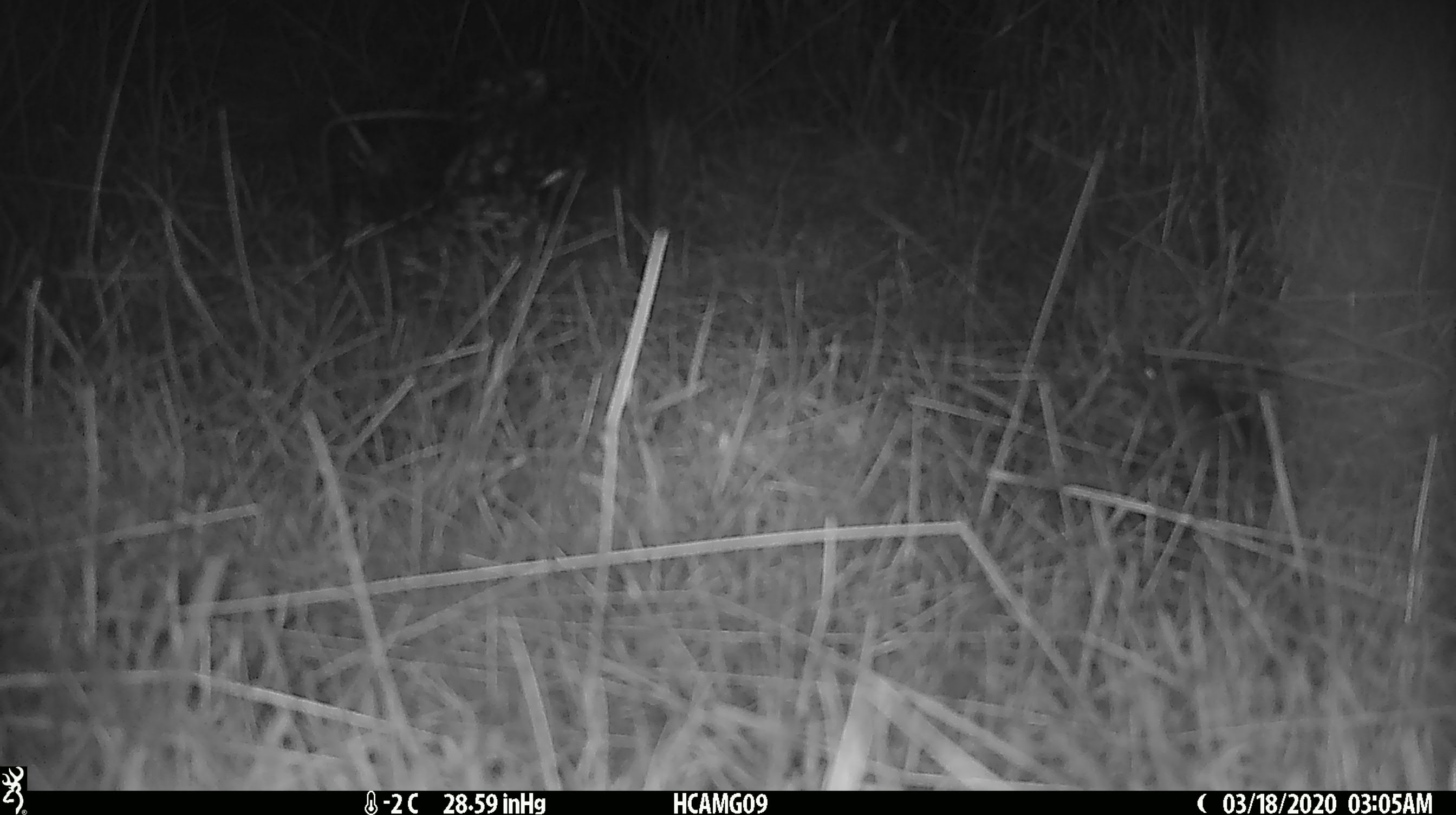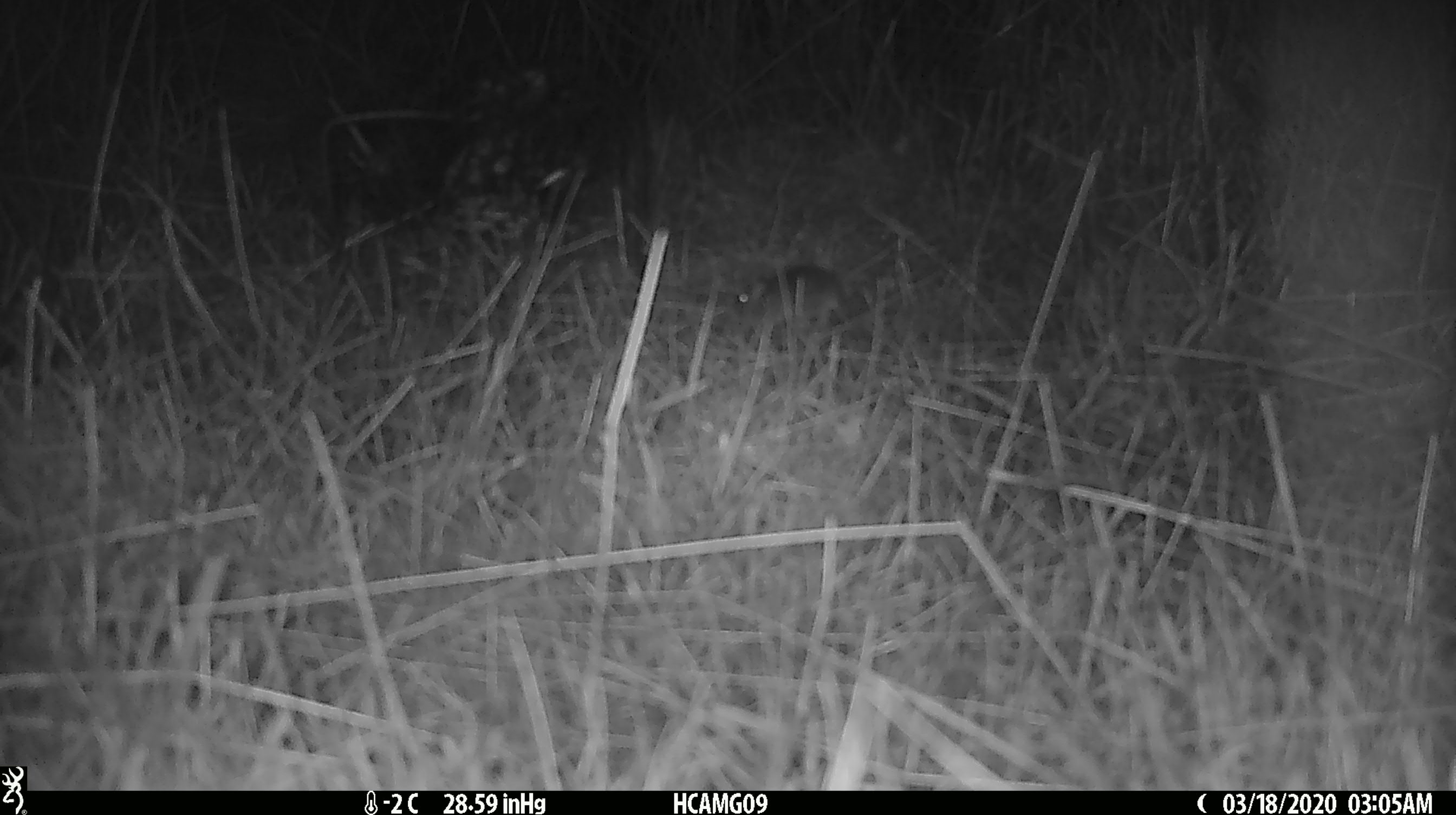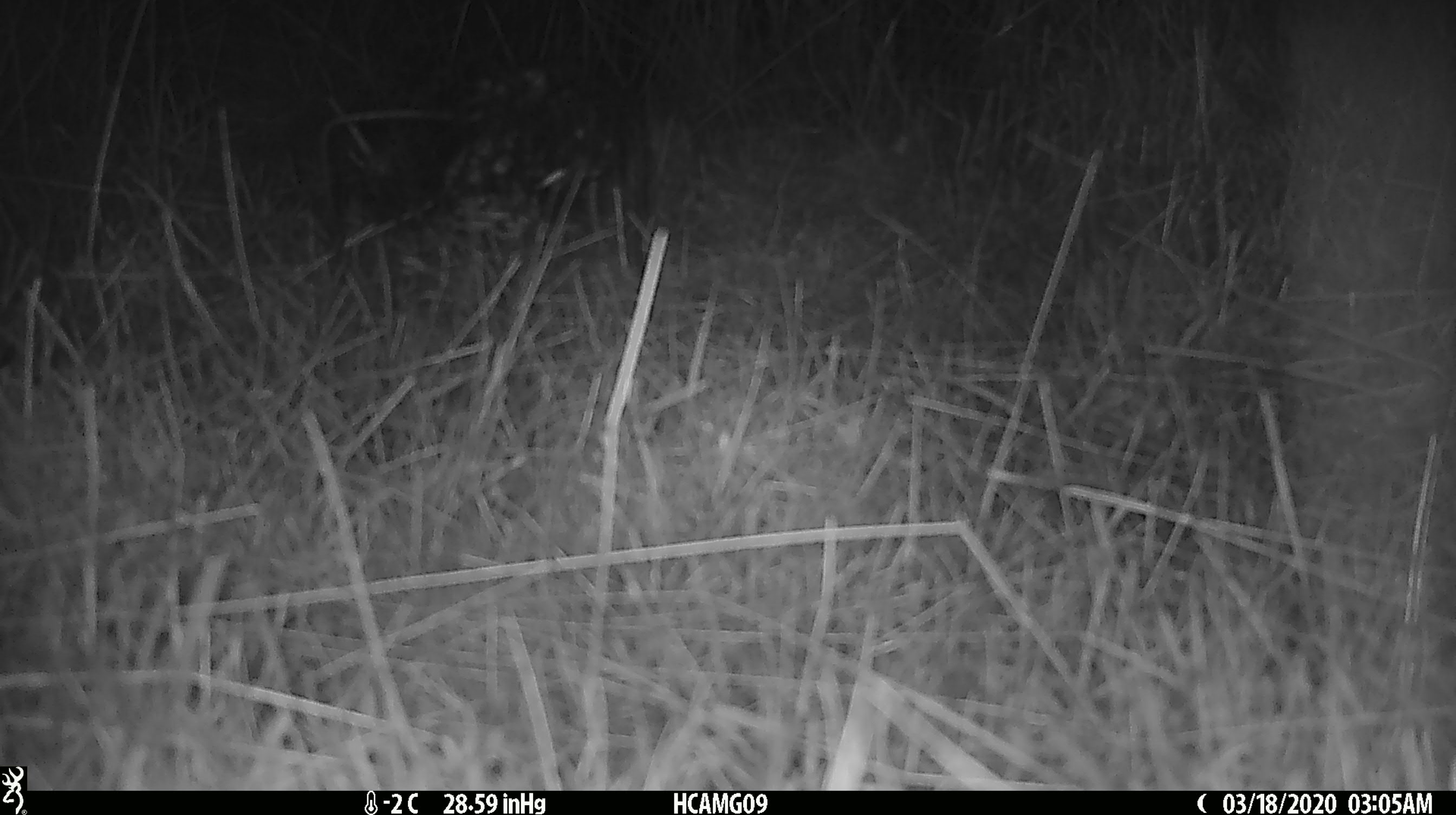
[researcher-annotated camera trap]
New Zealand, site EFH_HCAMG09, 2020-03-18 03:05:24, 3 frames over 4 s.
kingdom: Animalia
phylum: Chordata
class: Mammalia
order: Rodentia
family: Muridae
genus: Mus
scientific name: Mus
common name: mouse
Mouse (Mus).